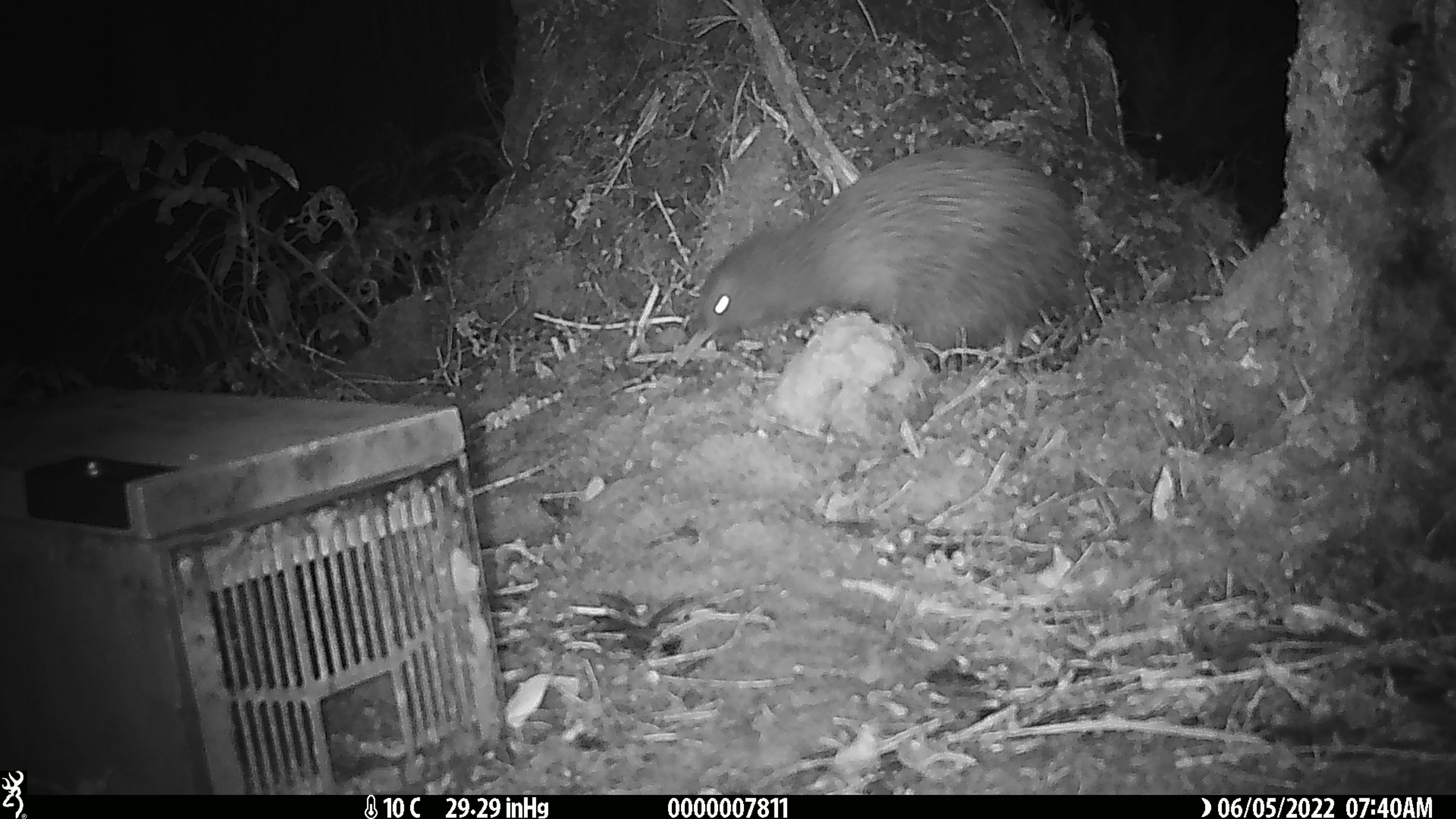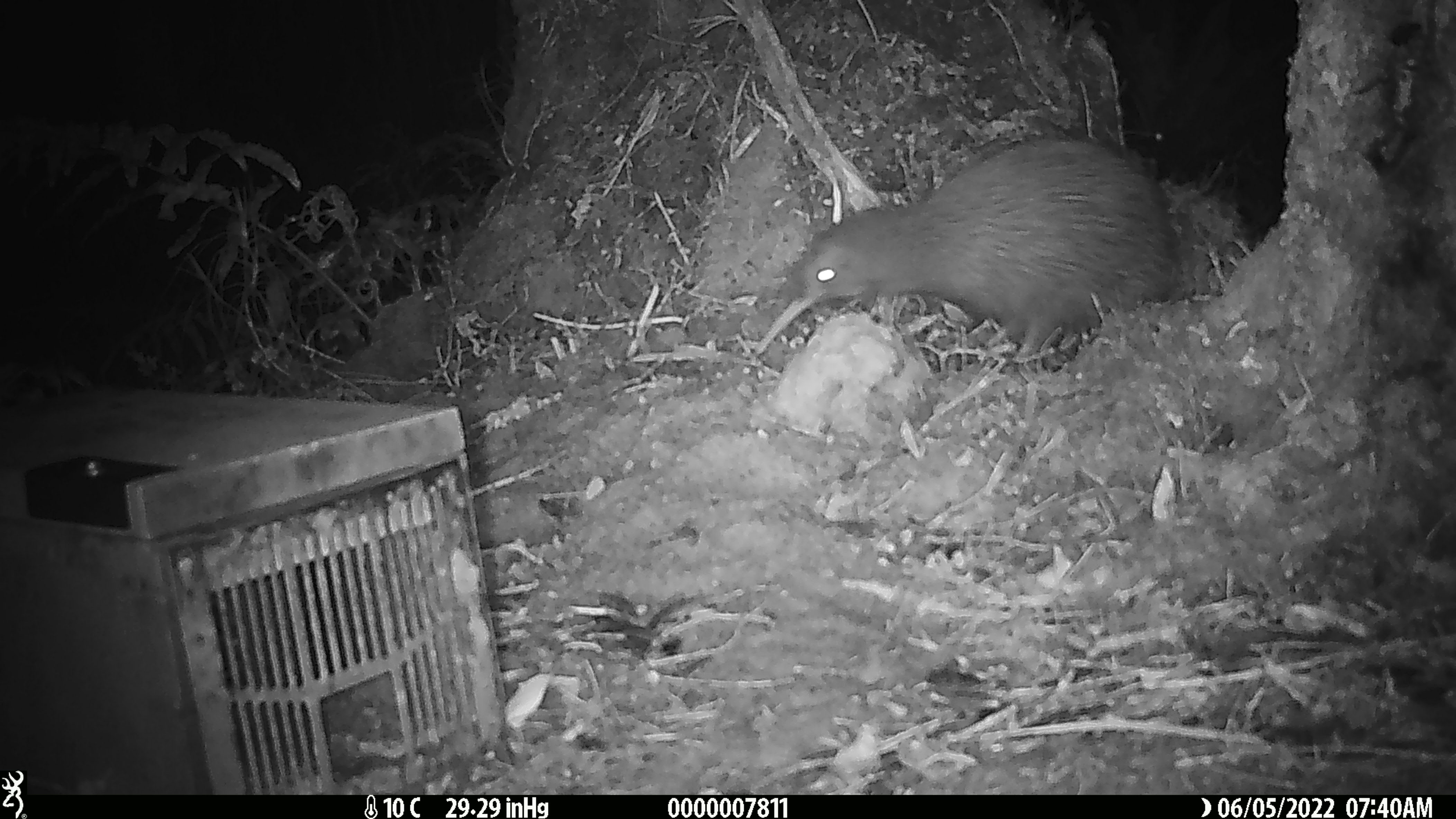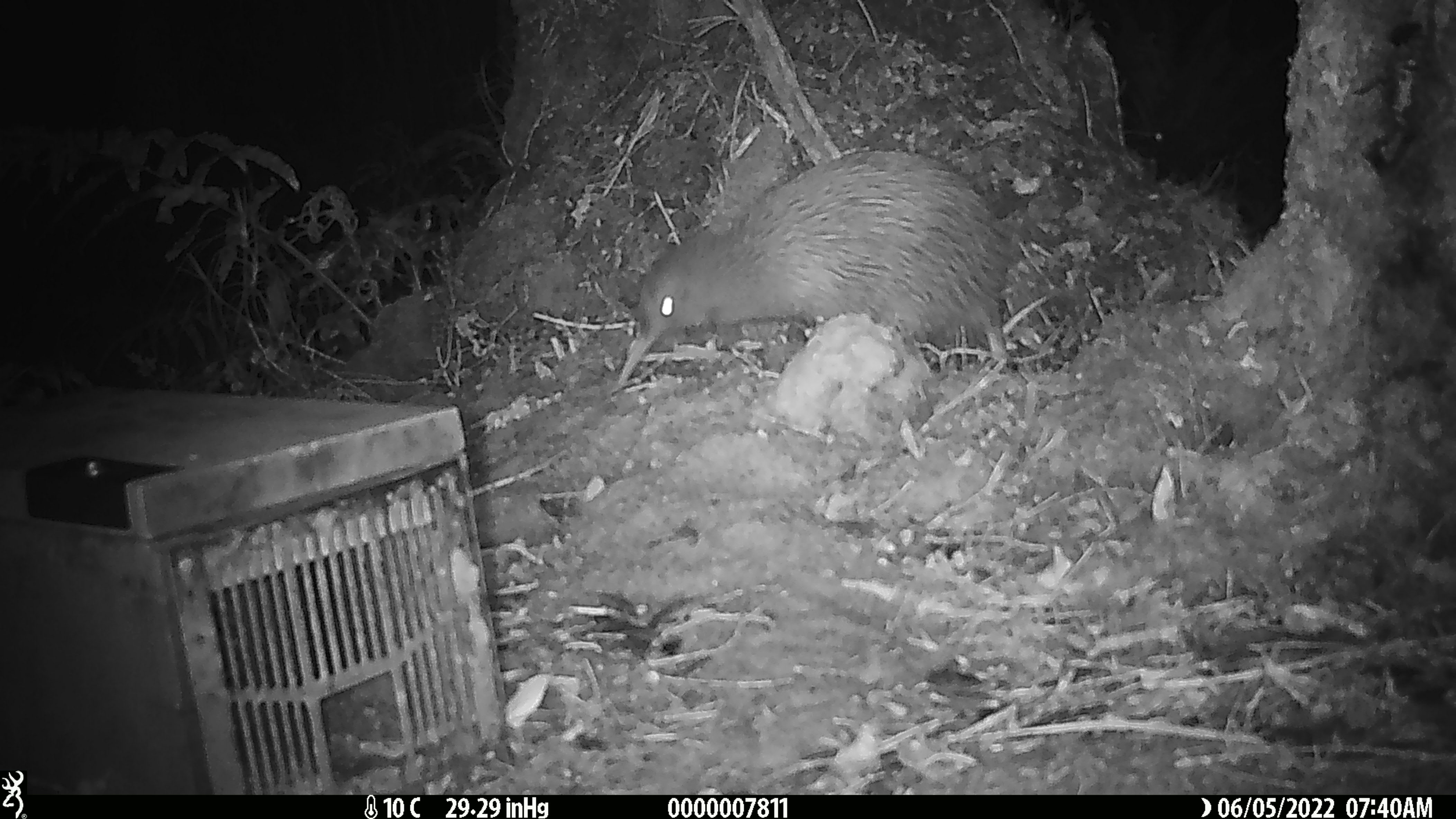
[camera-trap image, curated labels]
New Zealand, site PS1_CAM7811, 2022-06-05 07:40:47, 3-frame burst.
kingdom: Animalia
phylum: Chordata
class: Aves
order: Apterygiformes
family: Apterygidae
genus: Apteryx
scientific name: Apteryx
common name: kiwi